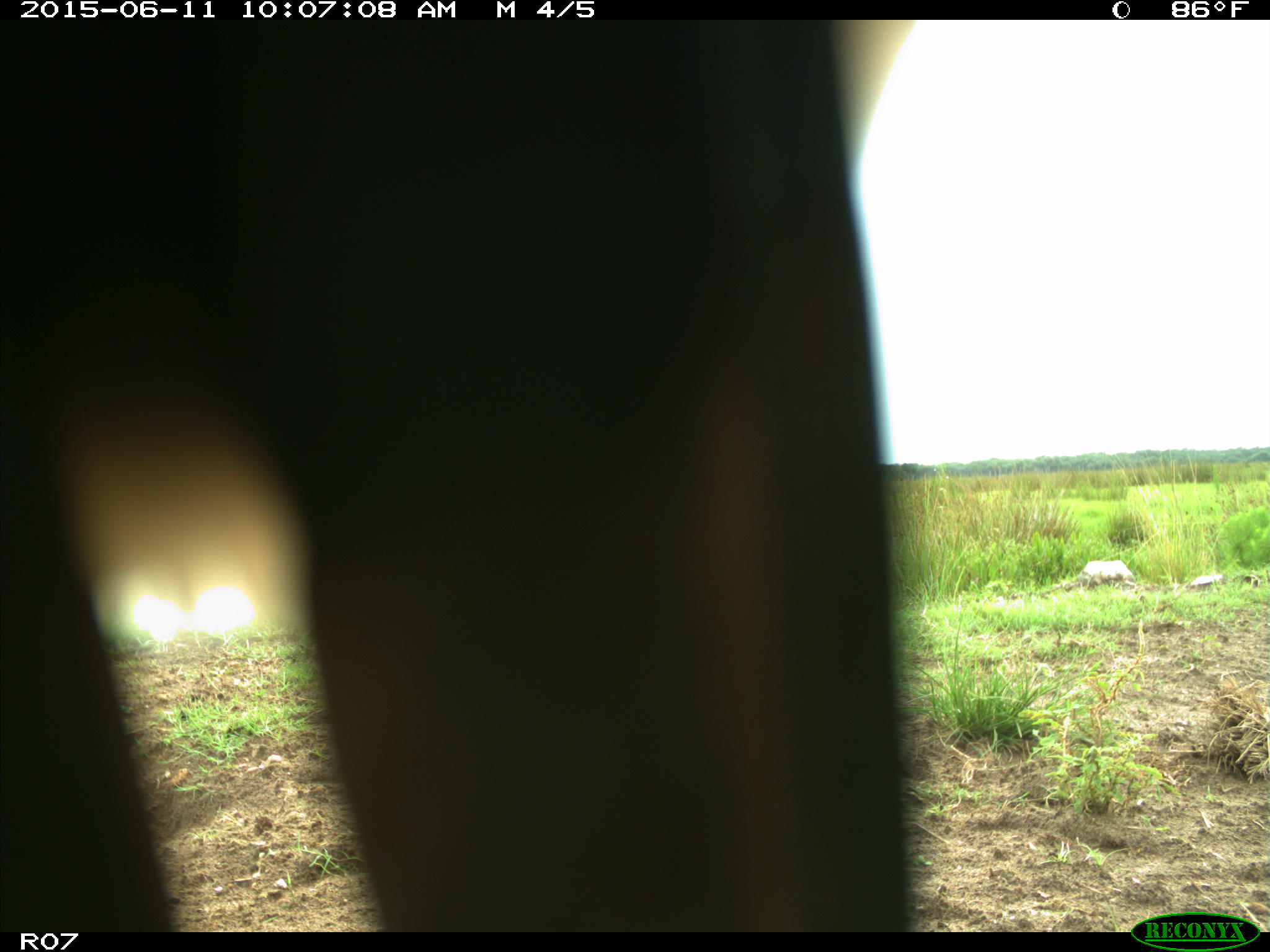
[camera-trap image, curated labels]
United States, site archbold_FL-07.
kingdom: Animalia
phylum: Chordata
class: Mammalia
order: Artiodactyla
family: Bovidae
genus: Bos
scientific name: Bos taurus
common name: domestic cow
Bos taurus (domestic cow).